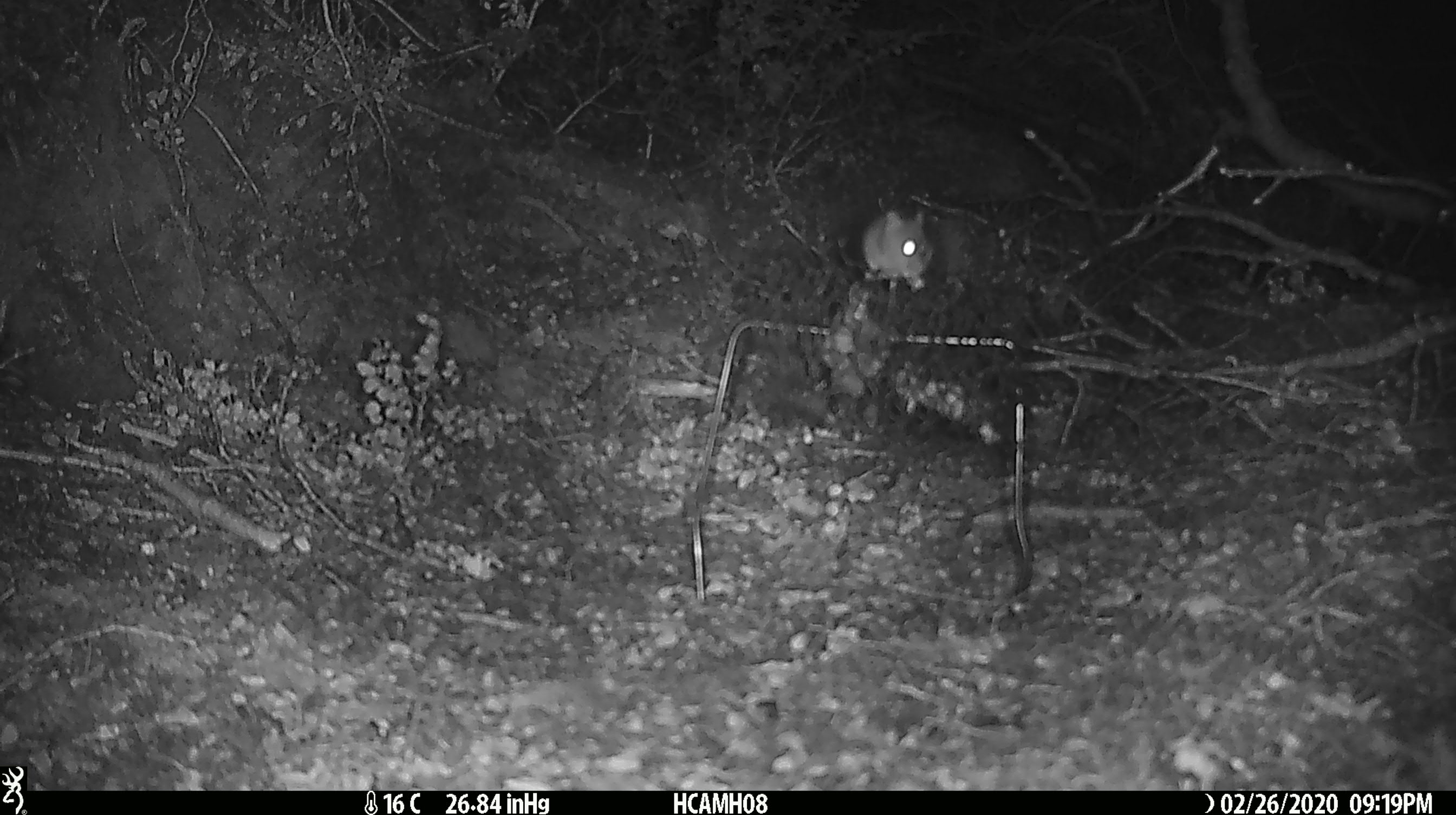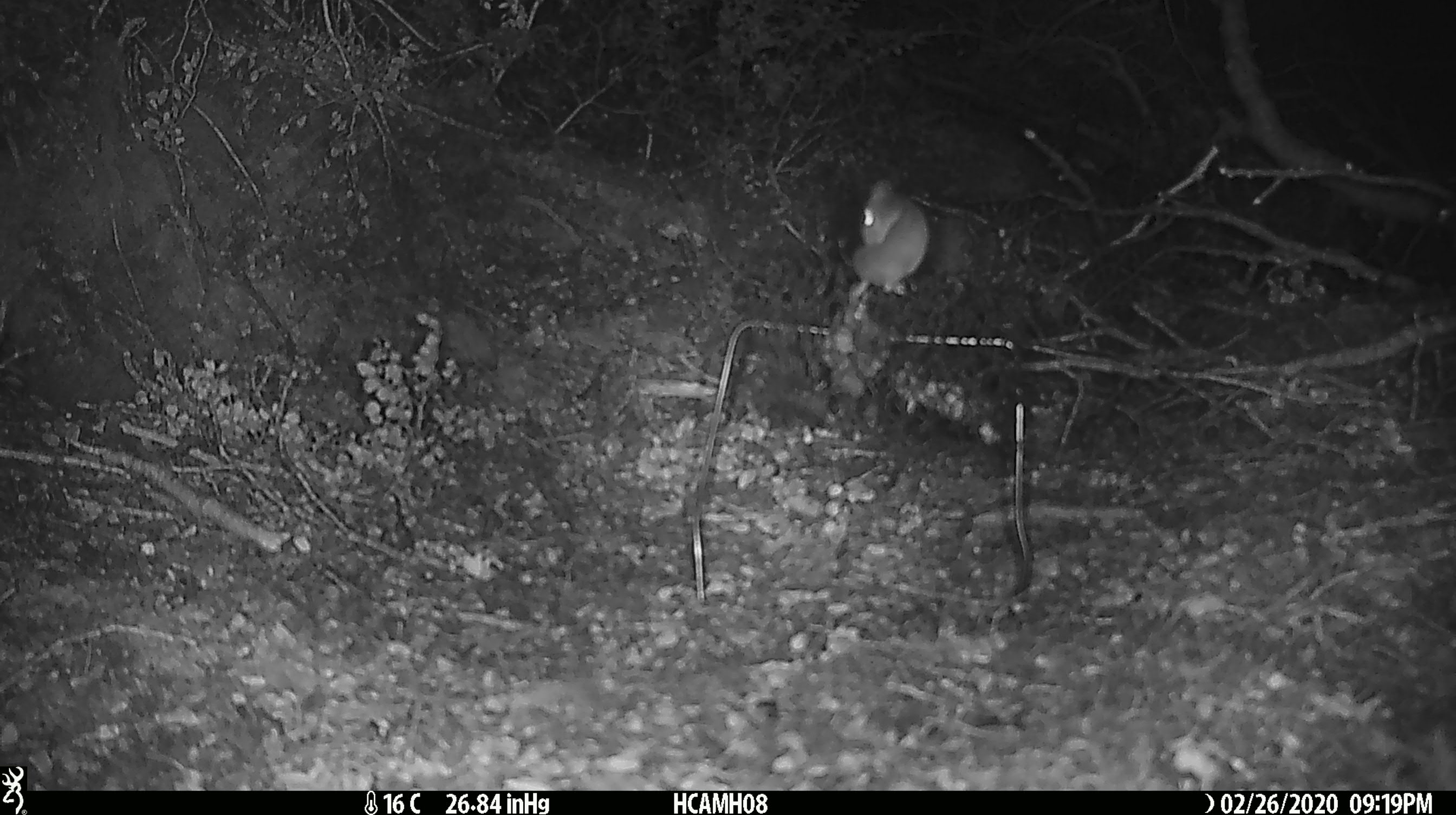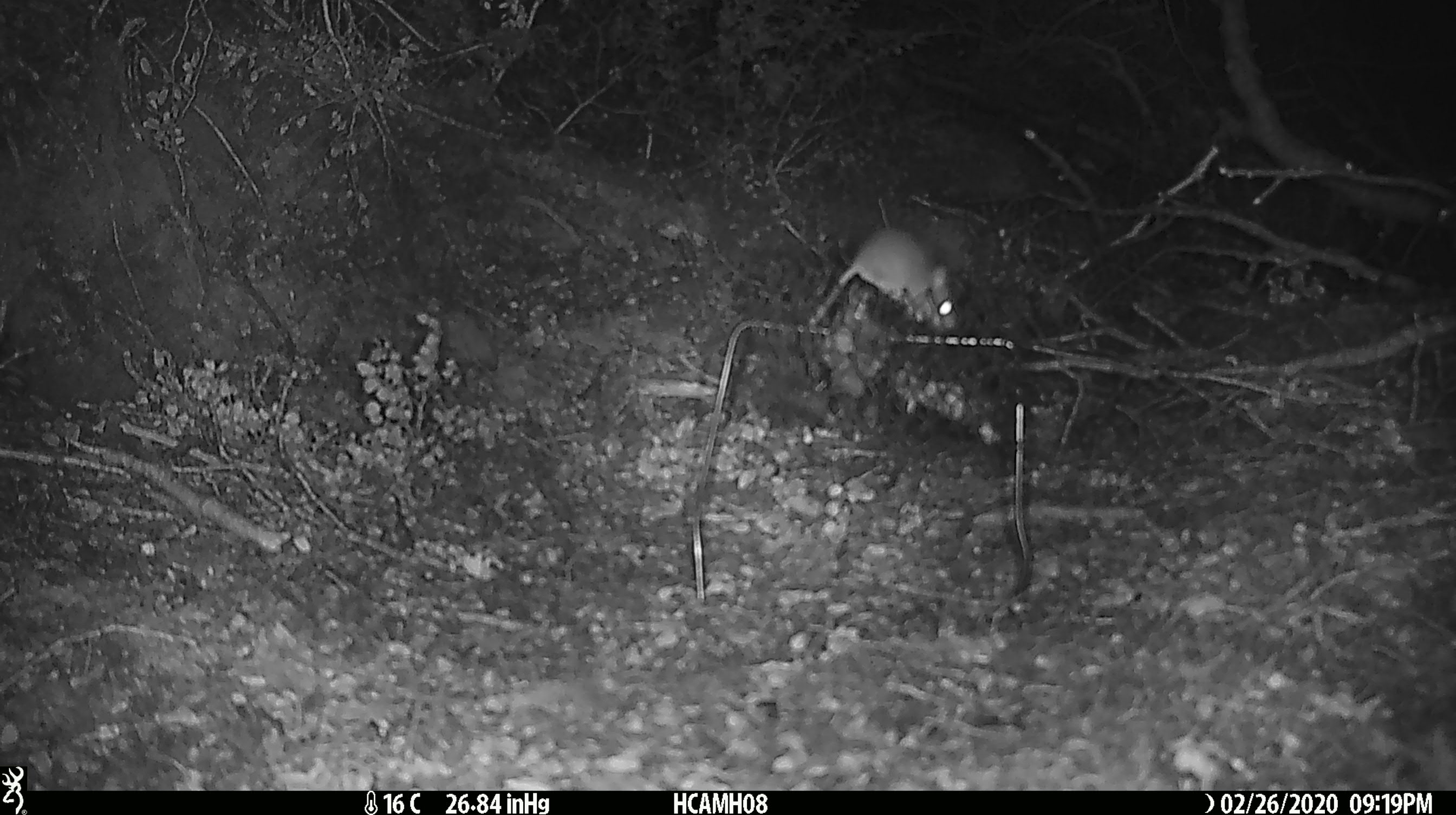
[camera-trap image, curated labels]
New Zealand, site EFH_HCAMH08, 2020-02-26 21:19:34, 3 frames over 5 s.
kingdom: Animalia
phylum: Chordata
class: Mammalia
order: Rodentia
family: Muridae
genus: Mus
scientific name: Mus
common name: mouse